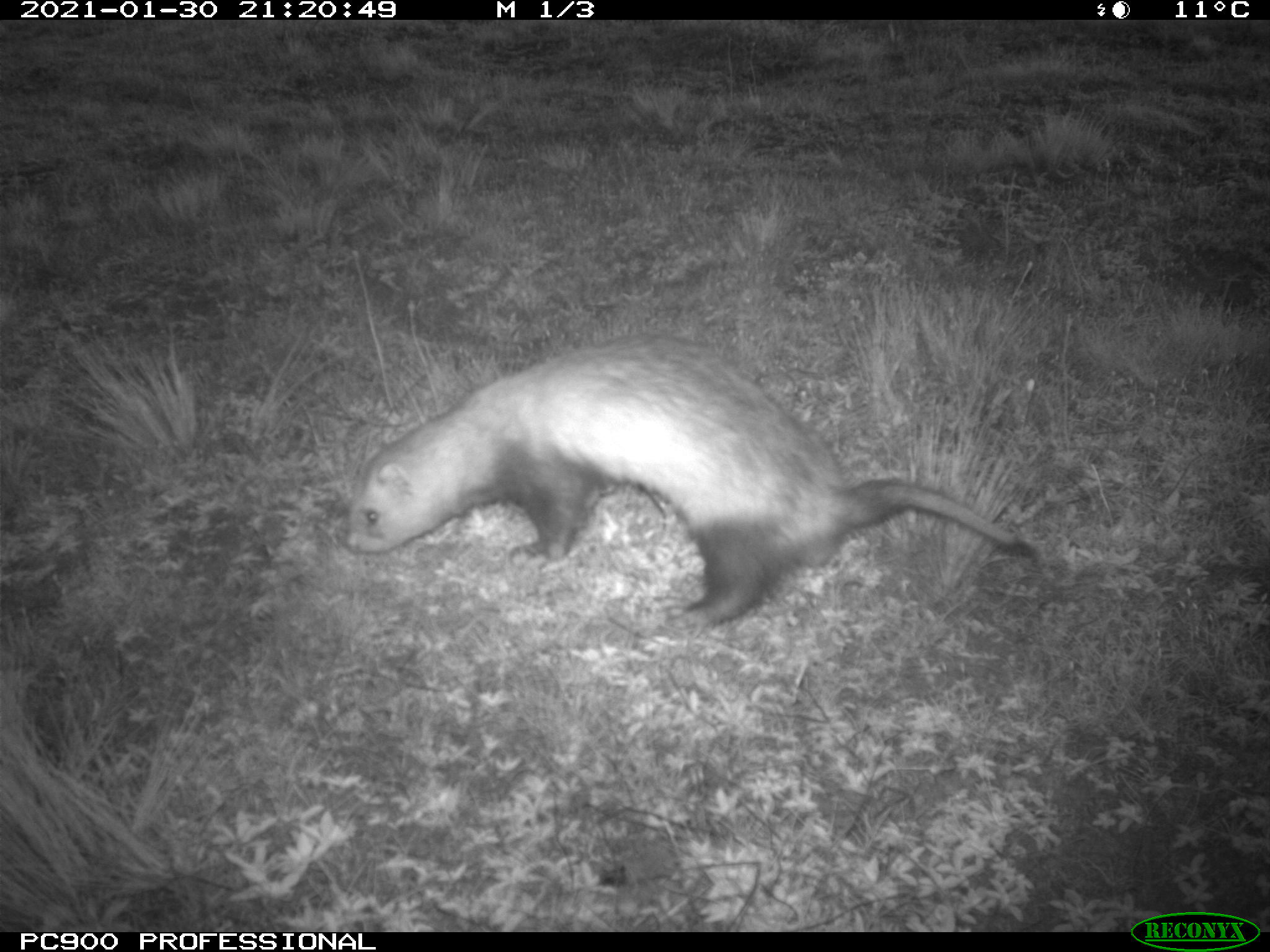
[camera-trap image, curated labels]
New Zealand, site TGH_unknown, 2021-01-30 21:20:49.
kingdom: Animalia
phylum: Chordata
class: Mammalia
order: Carnivora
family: Mustelidae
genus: Mustela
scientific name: Mustela furo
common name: ferret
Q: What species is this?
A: Ferret (Mustela furo).